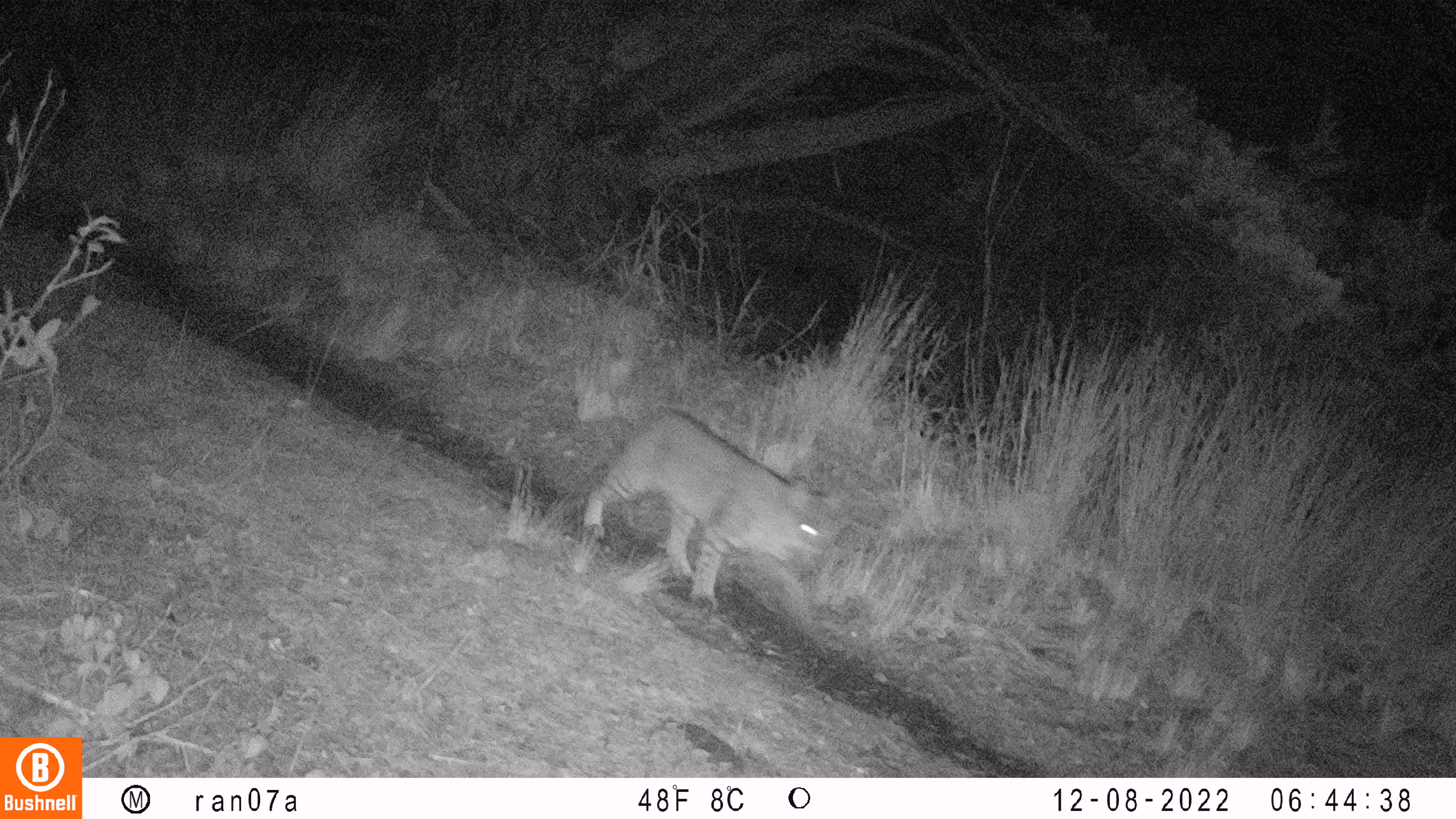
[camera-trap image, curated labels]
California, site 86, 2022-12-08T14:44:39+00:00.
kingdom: Animalia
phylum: Chordata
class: Mammalia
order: Carnivora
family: Felidae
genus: Lynx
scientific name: Lynx rufus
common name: bobcat